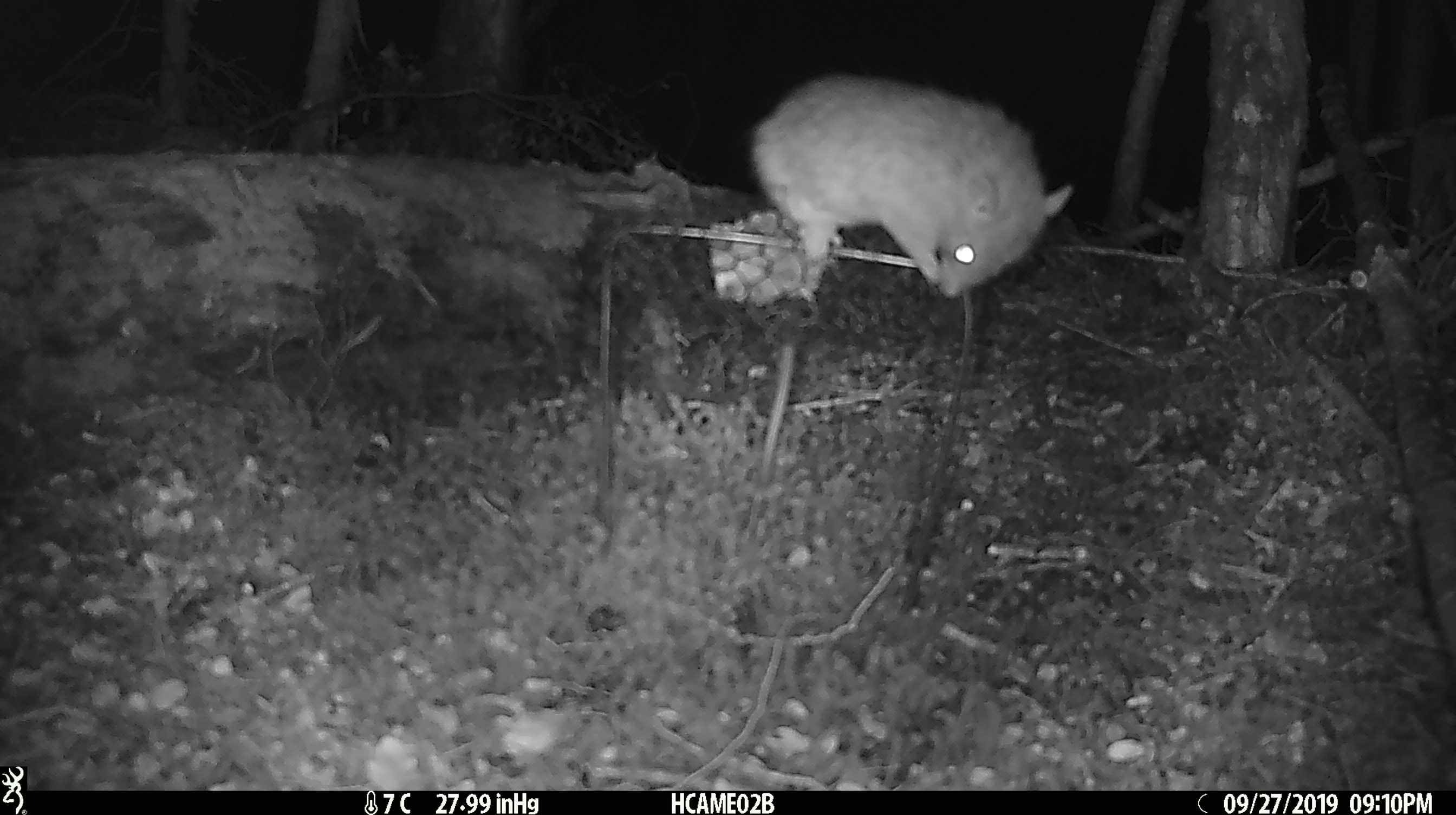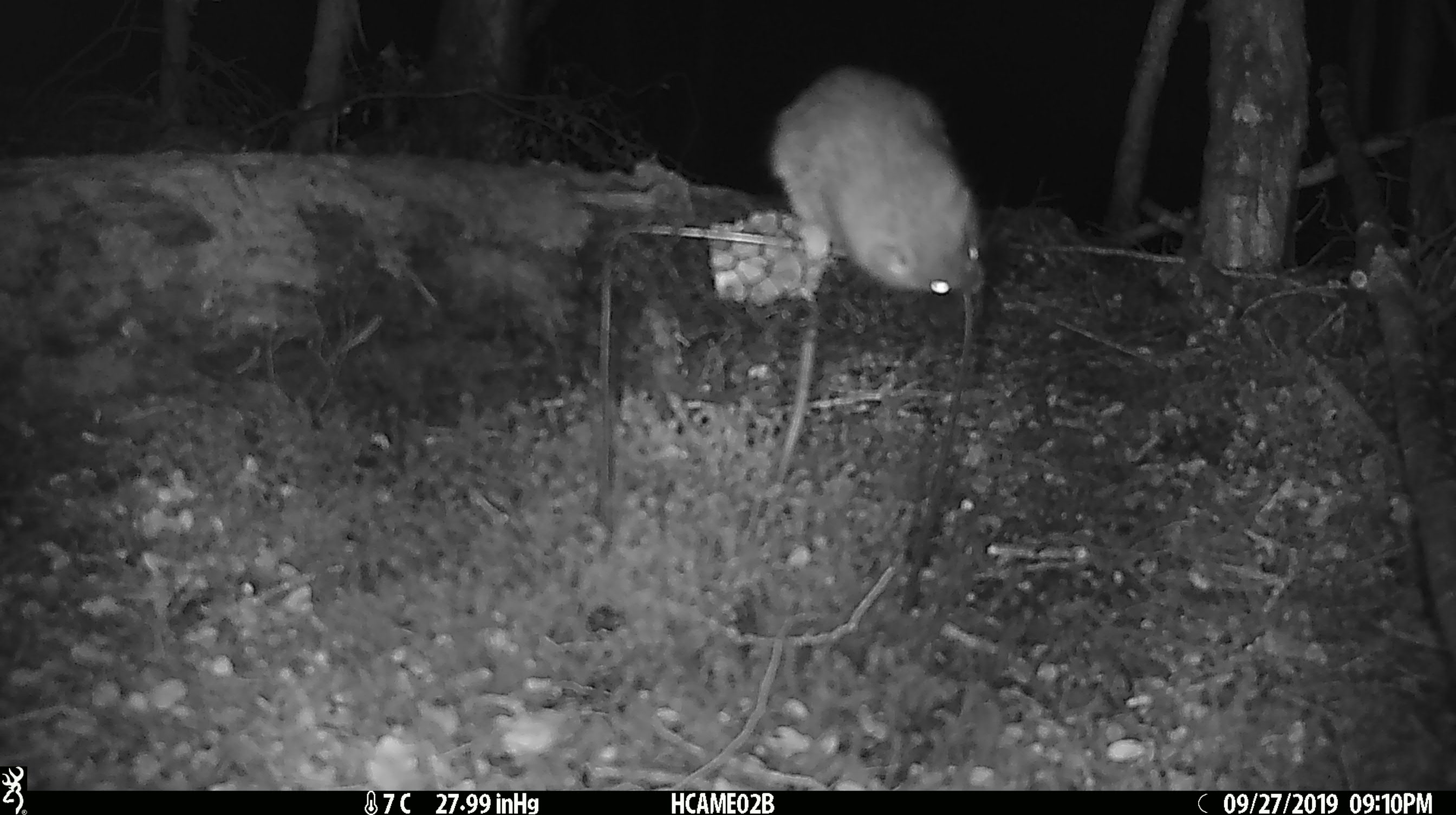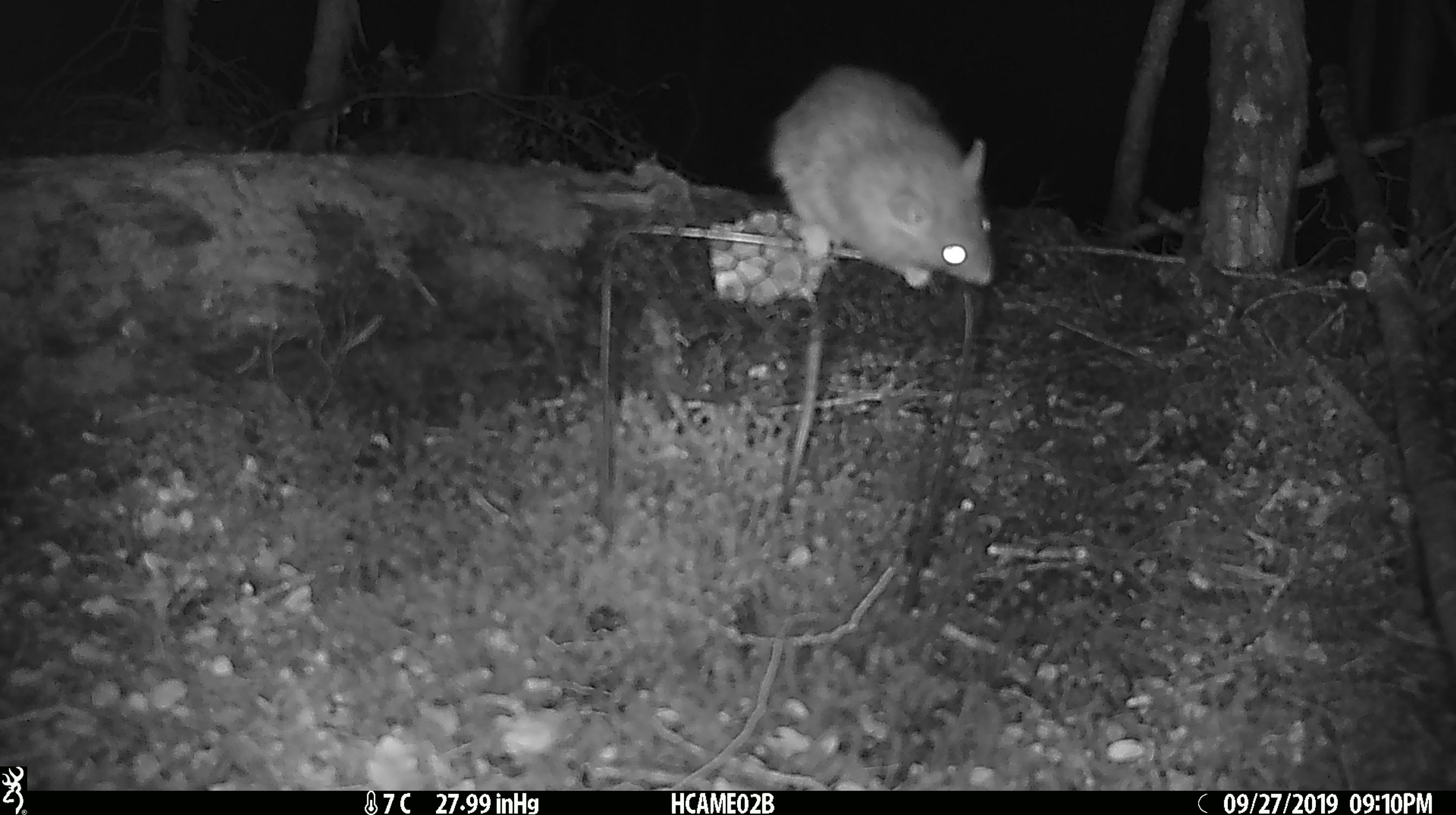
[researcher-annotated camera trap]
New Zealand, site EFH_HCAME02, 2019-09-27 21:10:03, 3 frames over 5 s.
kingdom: Animalia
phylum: Chordata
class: Mammalia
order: Rodentia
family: Muridae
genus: Rattus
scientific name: Rattus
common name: rat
Rat (Rattus).